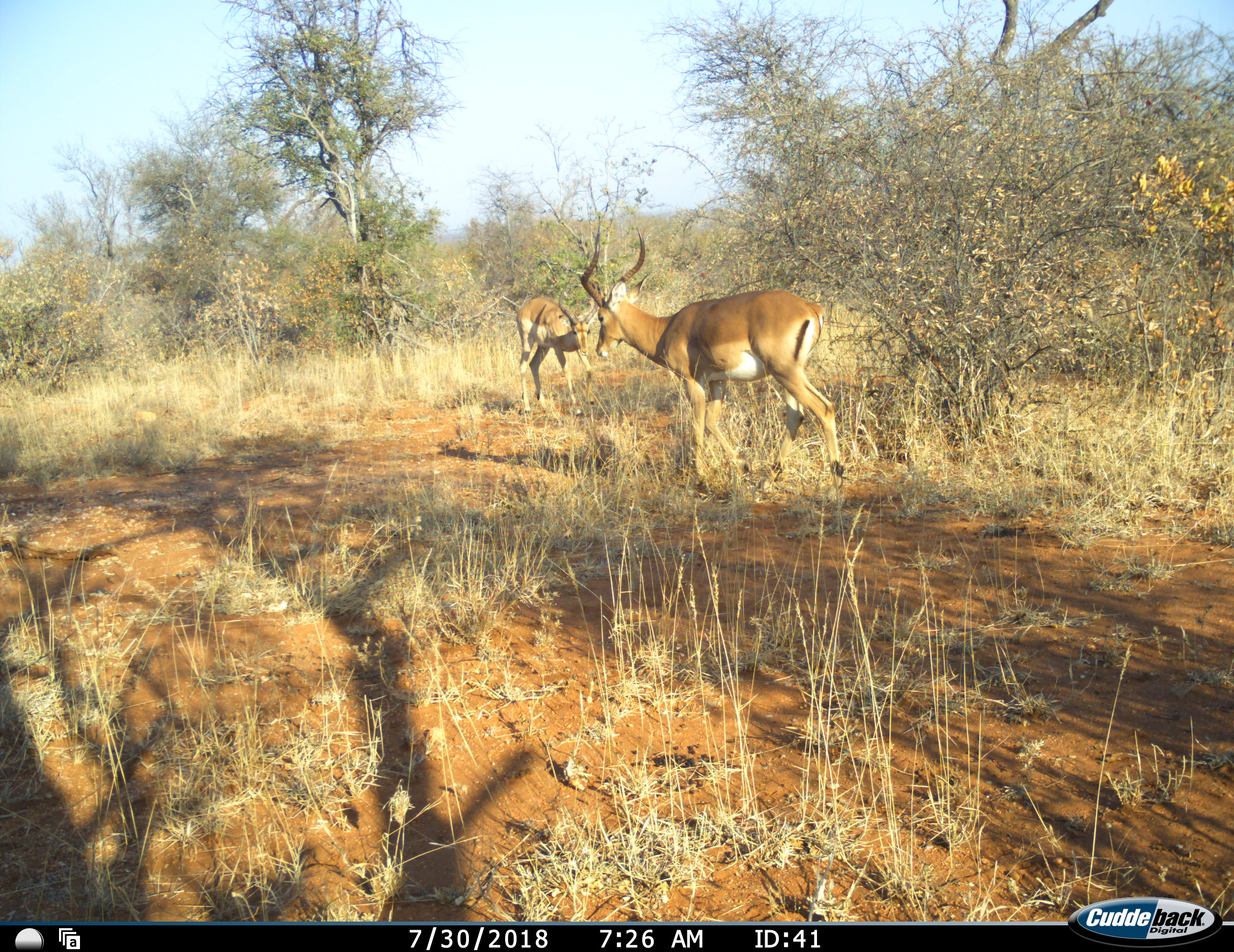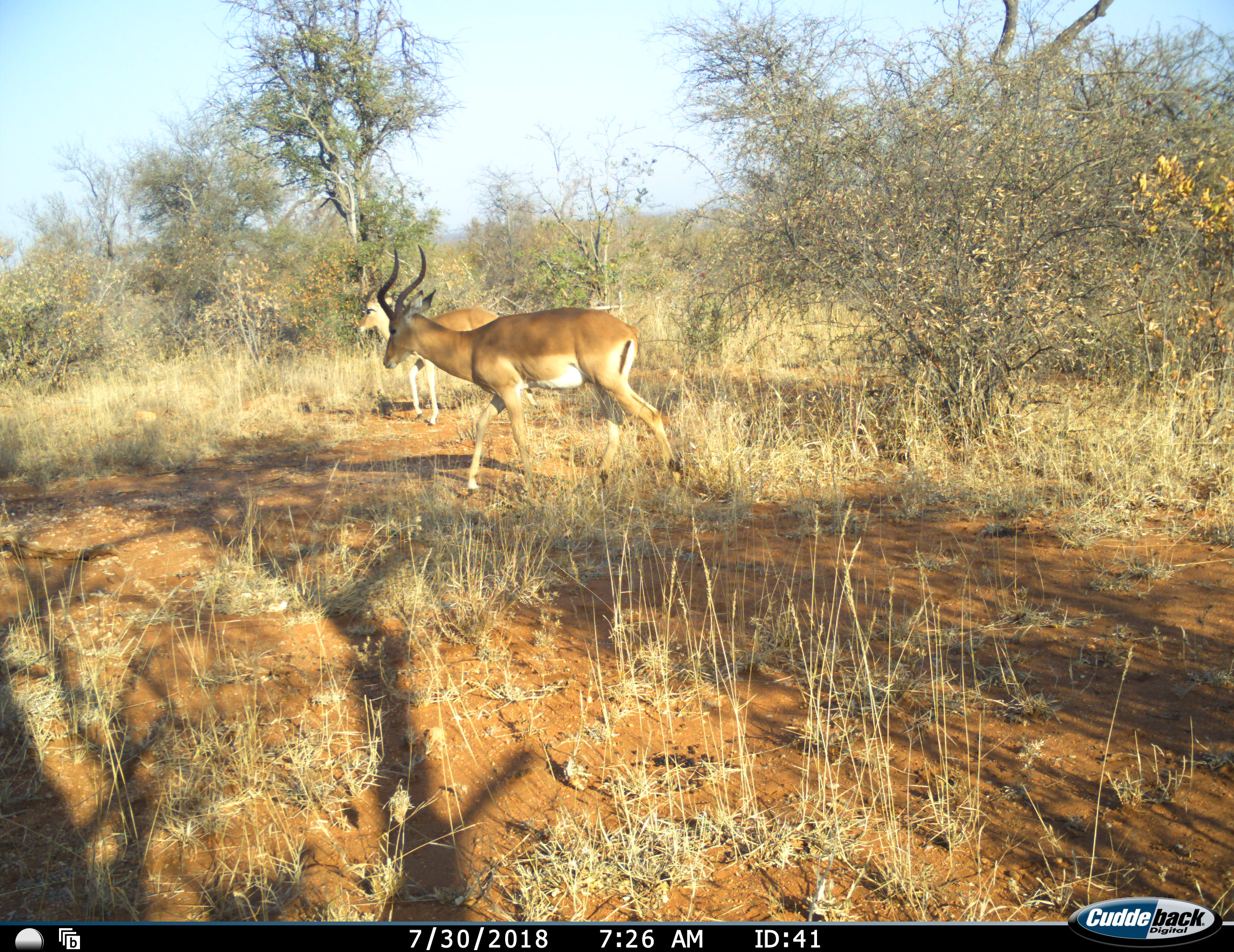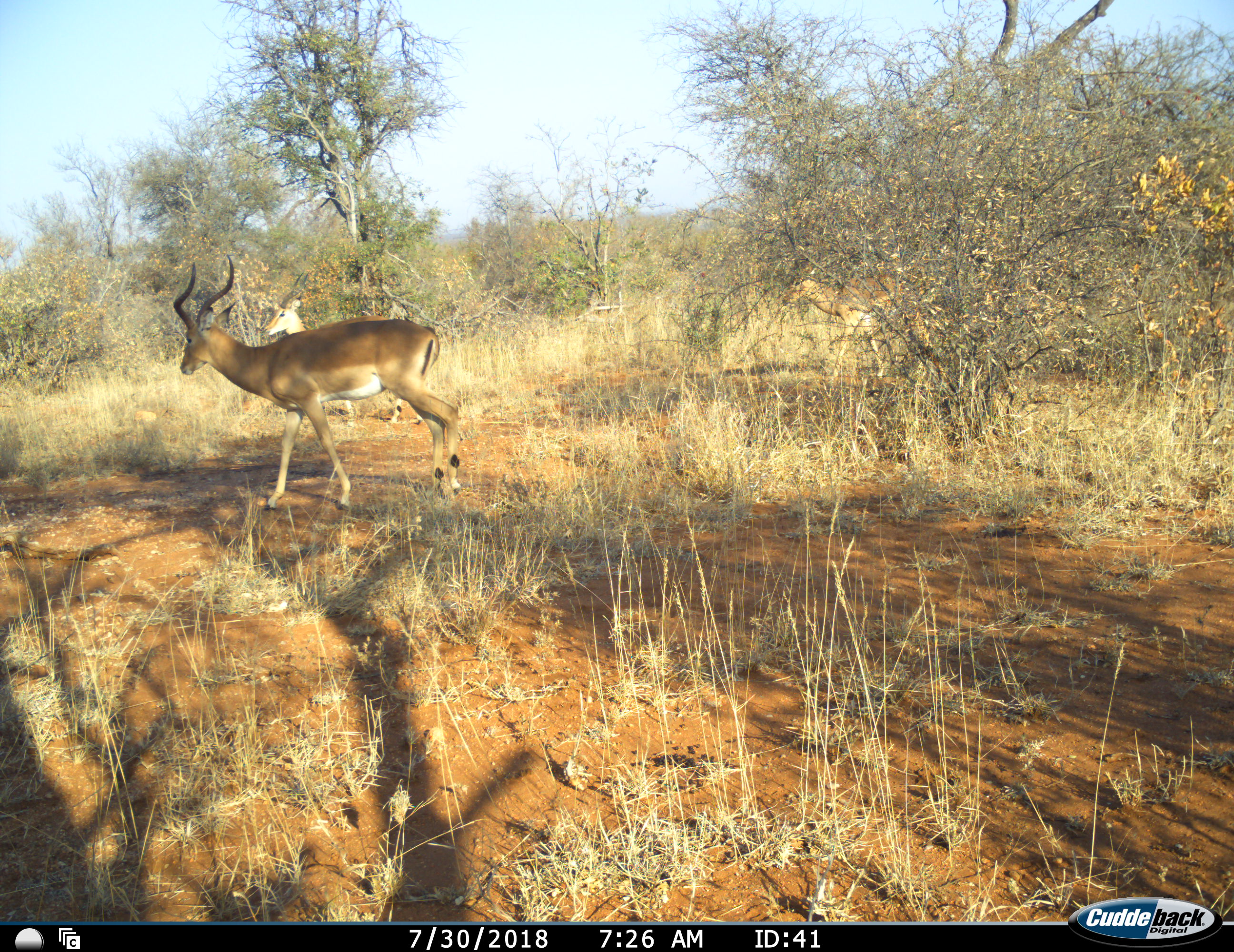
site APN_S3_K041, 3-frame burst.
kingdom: Animalia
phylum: Chordata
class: Mammalia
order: Artiodactyla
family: Bovidae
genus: Aepyceros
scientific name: Aepyceros melampus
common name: impala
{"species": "impala (Aepyceros melampus)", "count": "3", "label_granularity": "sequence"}